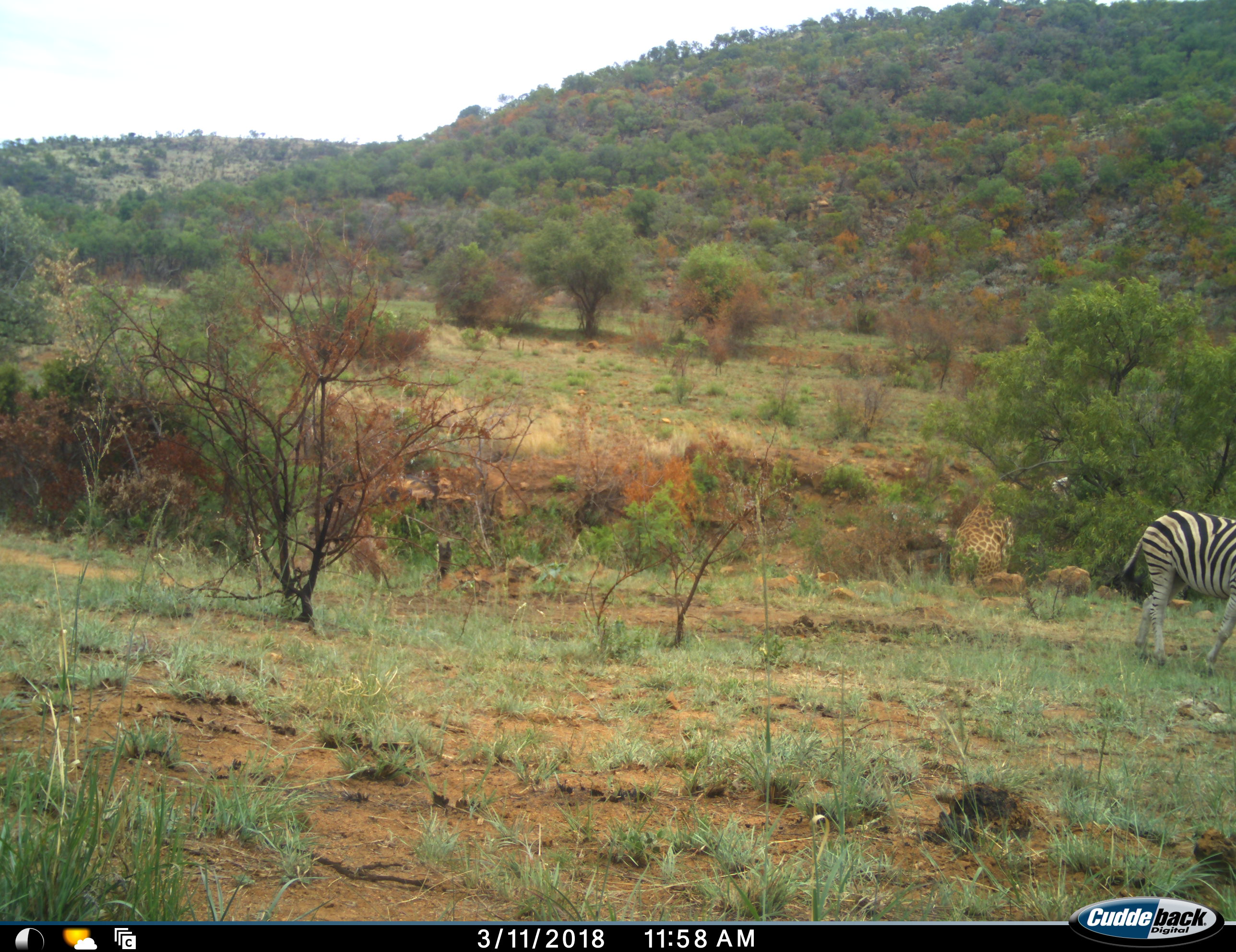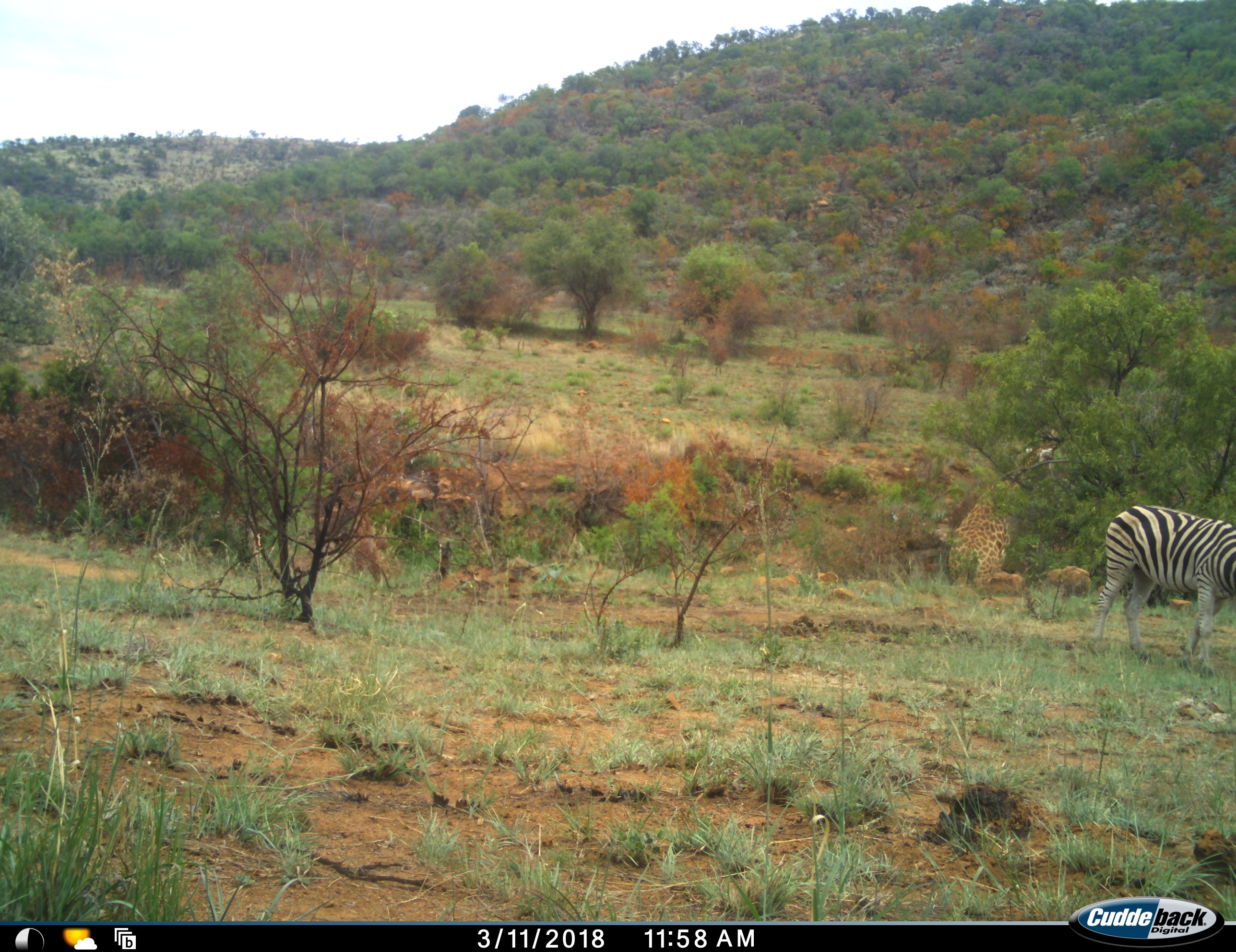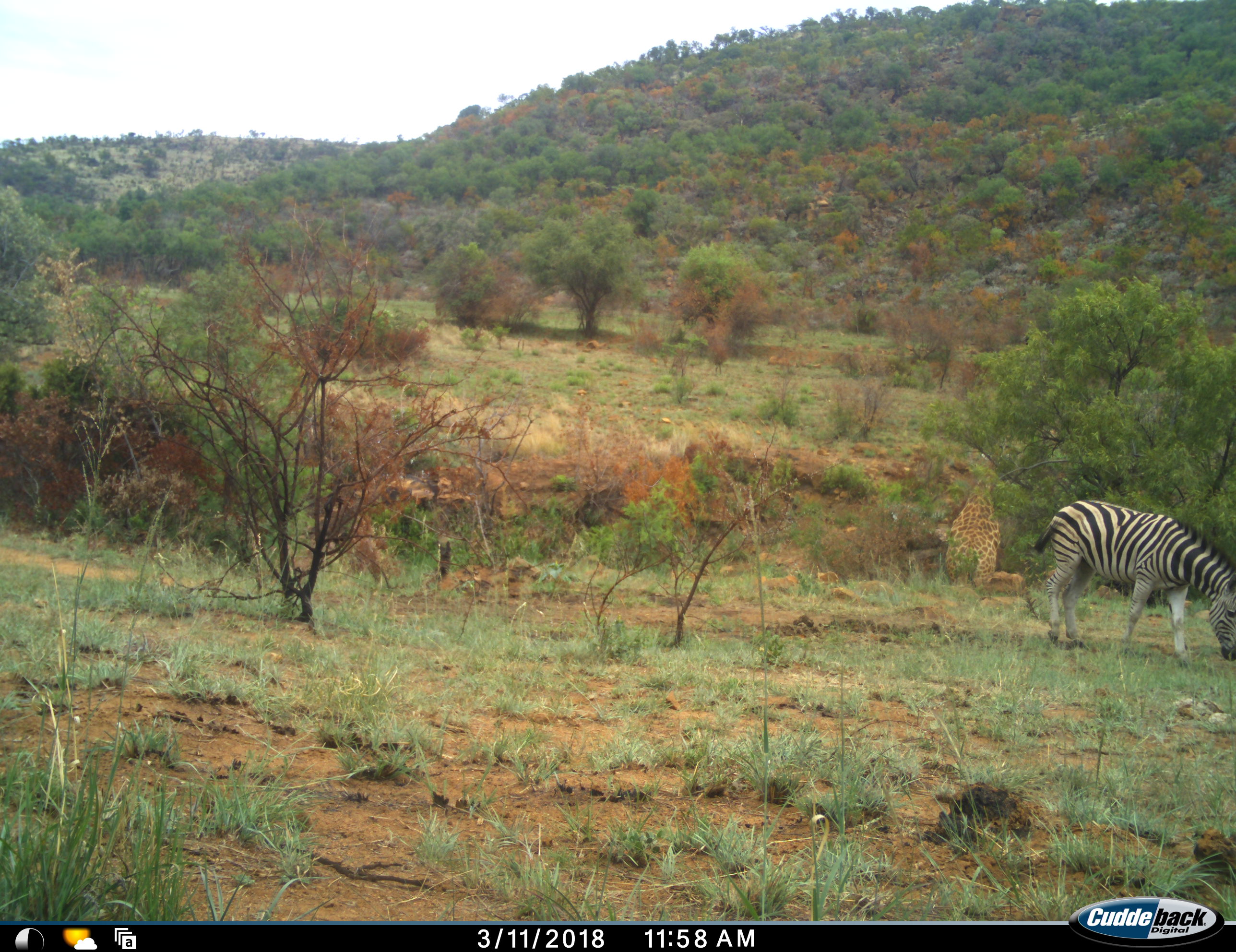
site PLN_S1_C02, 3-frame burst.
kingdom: Animalia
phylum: Chordata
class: Mammalia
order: Artiodactyla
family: Giraffidae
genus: Giraffa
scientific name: Giraffa camelopardalis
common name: giraffe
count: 1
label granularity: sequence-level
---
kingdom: Animalia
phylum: Chordata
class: Mammalia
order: Perissodactyla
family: Equidae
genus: Equus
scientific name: Equus quagga burchellii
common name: burchell's zebra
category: zebraburchells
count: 1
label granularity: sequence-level